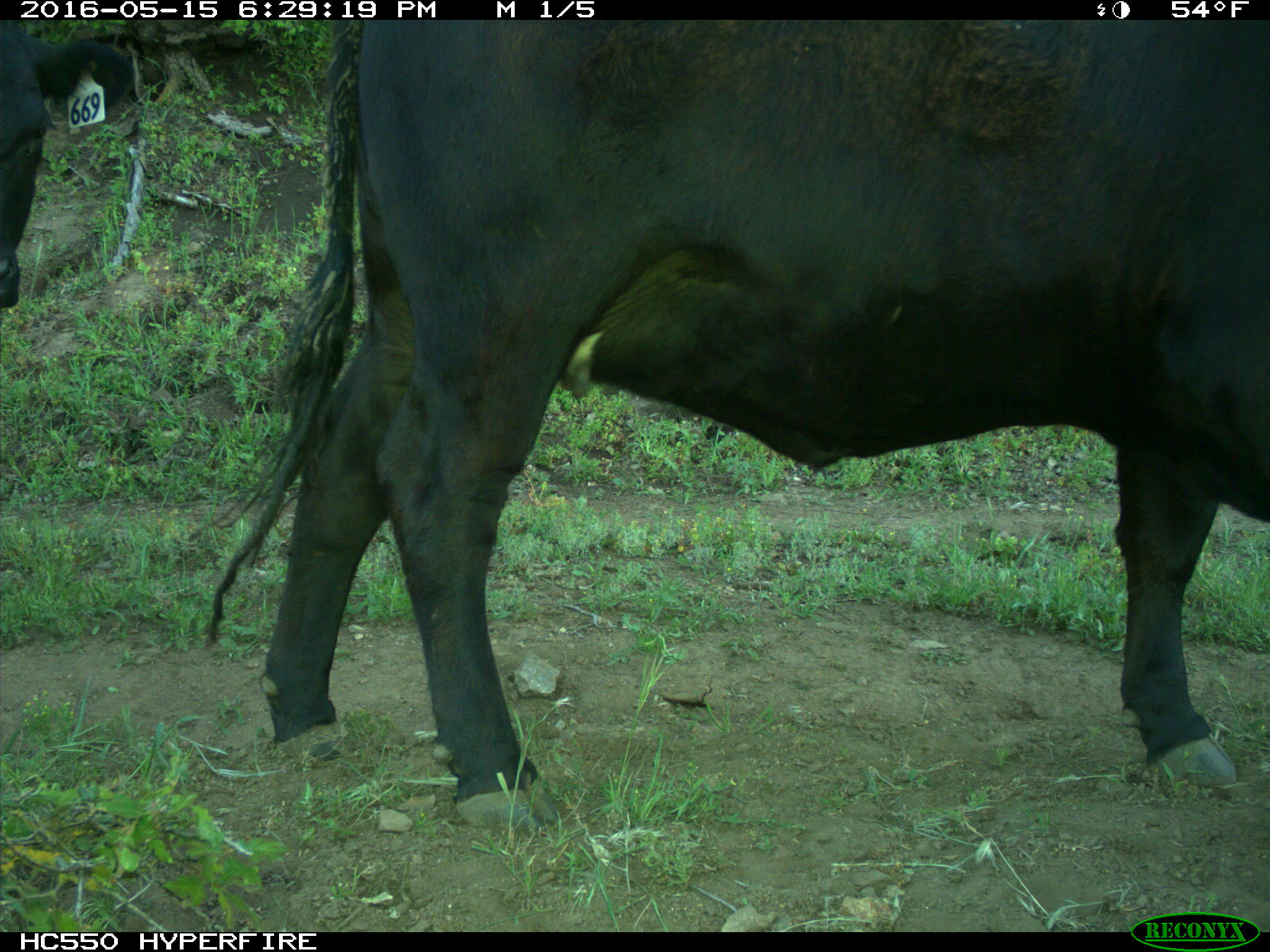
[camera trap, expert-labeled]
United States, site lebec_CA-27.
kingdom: Animalia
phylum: Chordata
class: Mammalia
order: Artiodactyla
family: Bovidae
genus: Bos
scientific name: Bos taurus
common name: domestic cow